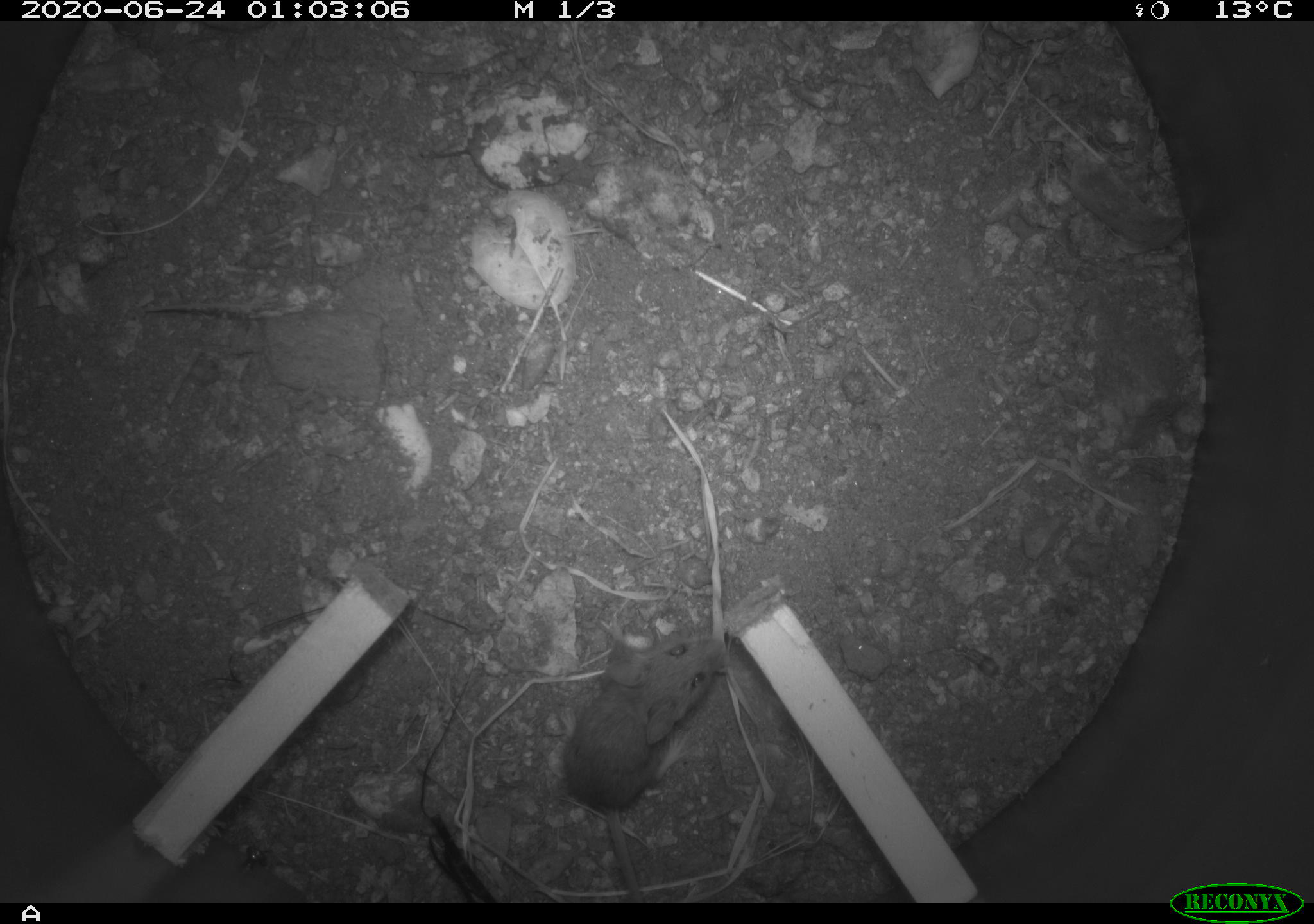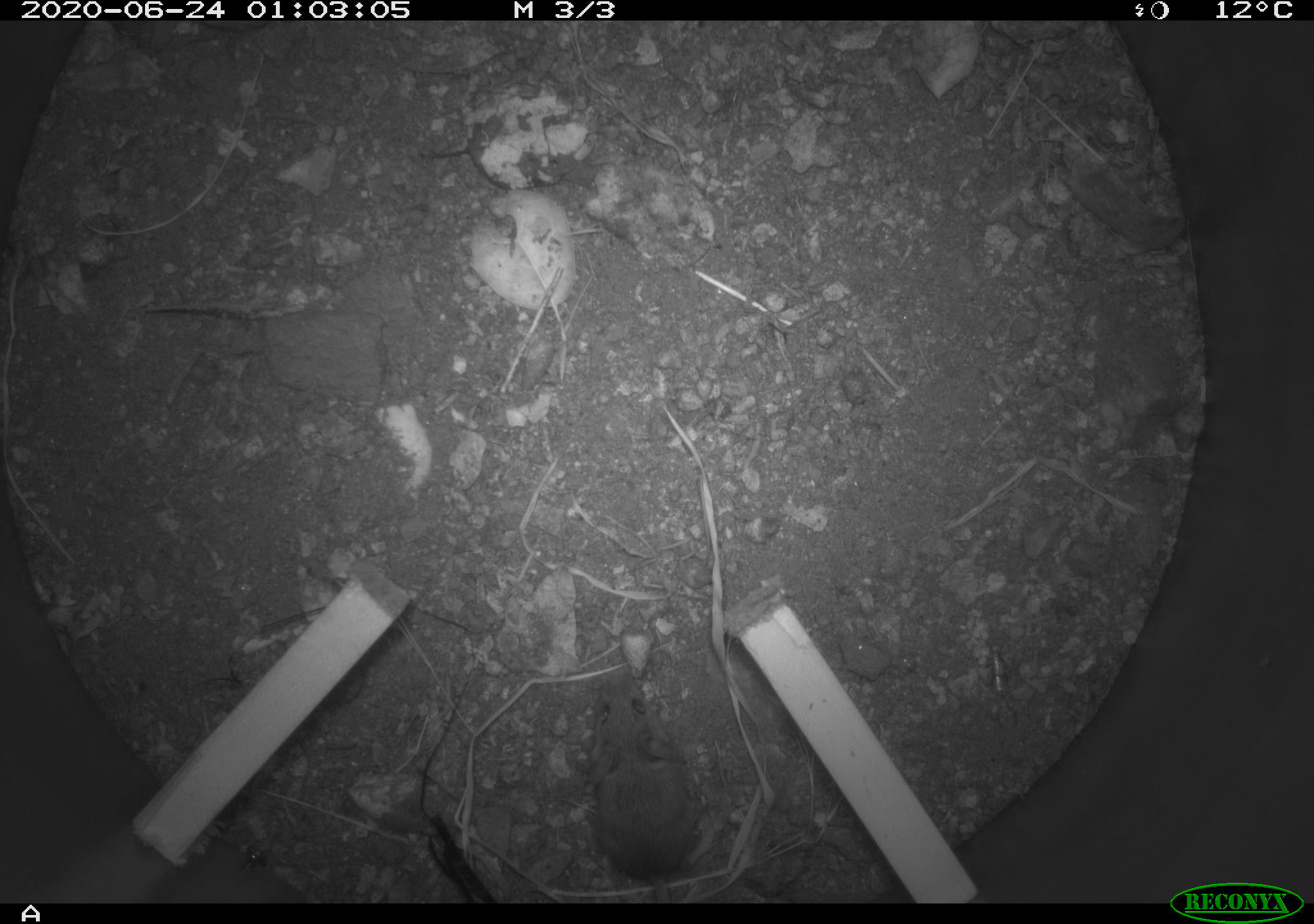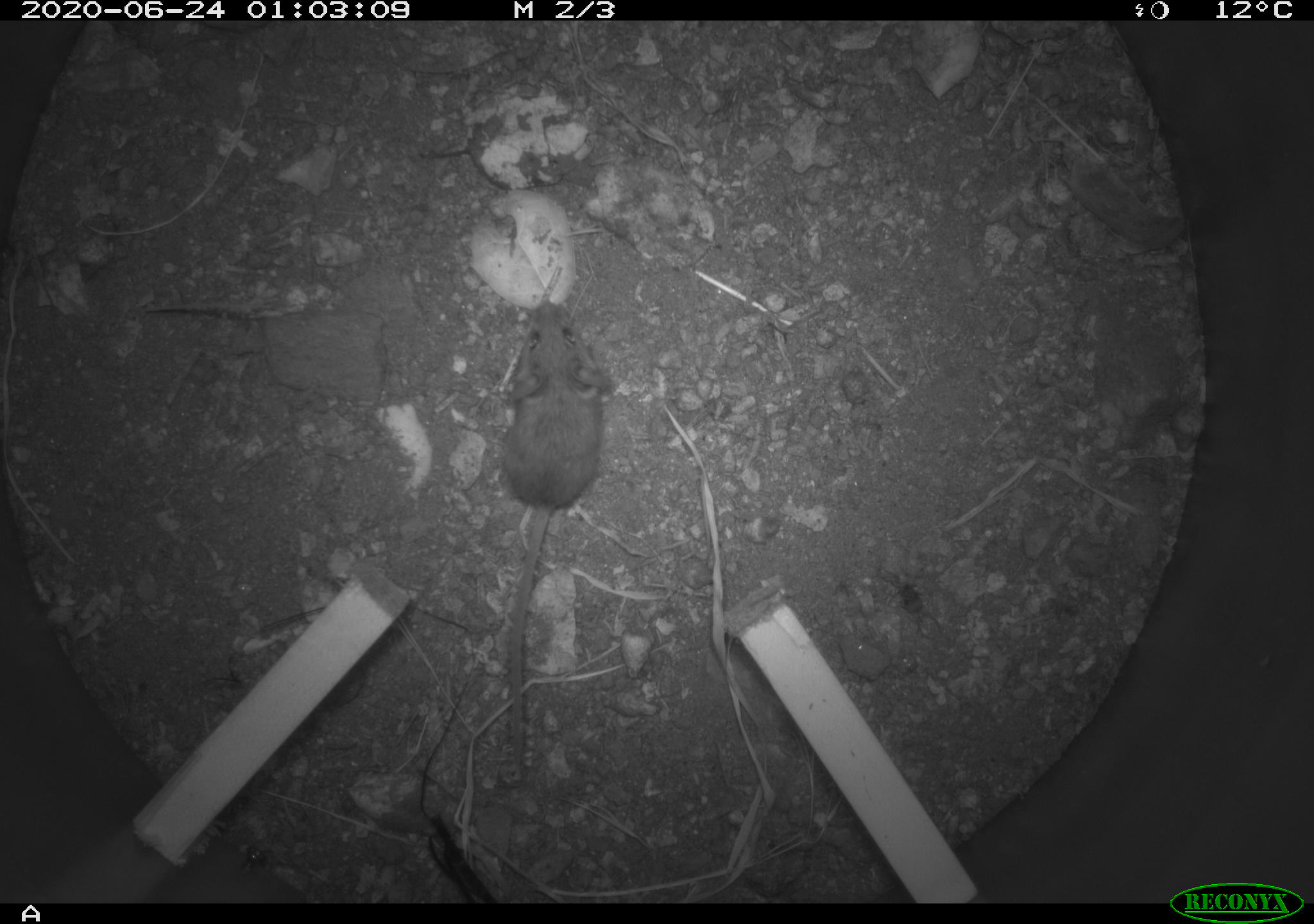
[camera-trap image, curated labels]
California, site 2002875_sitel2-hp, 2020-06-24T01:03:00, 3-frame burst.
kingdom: Animalia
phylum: Chordata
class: Mammalia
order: Rodentia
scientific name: Rodentia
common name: mouse species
Mouse species (Rodentia).